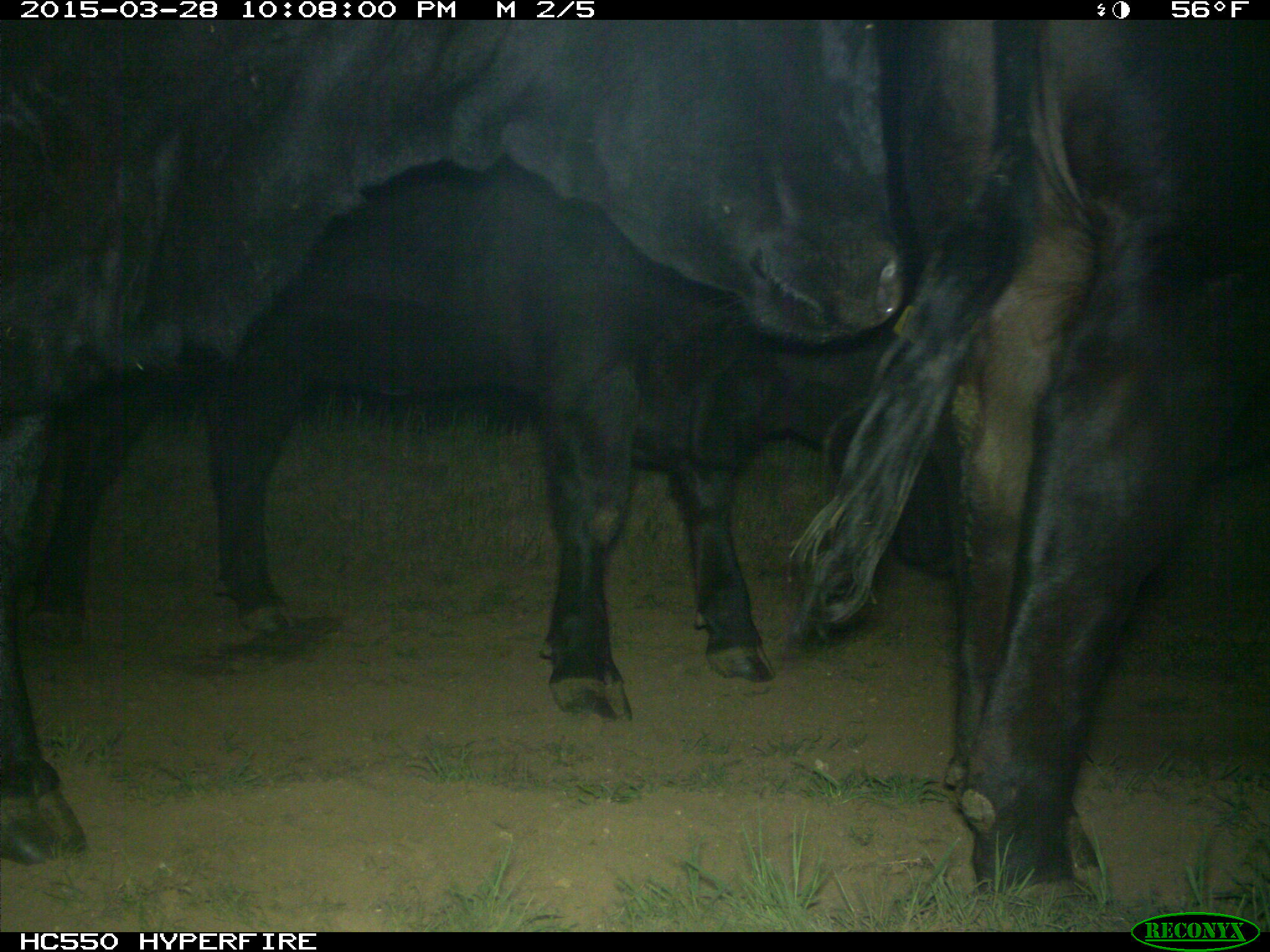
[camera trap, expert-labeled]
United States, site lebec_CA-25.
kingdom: Animalia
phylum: Chordata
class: Mammalia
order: Artiodactyla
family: Bovidae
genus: Bos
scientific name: Bos taurus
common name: domestic cow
Bos taurus (domestic cow).